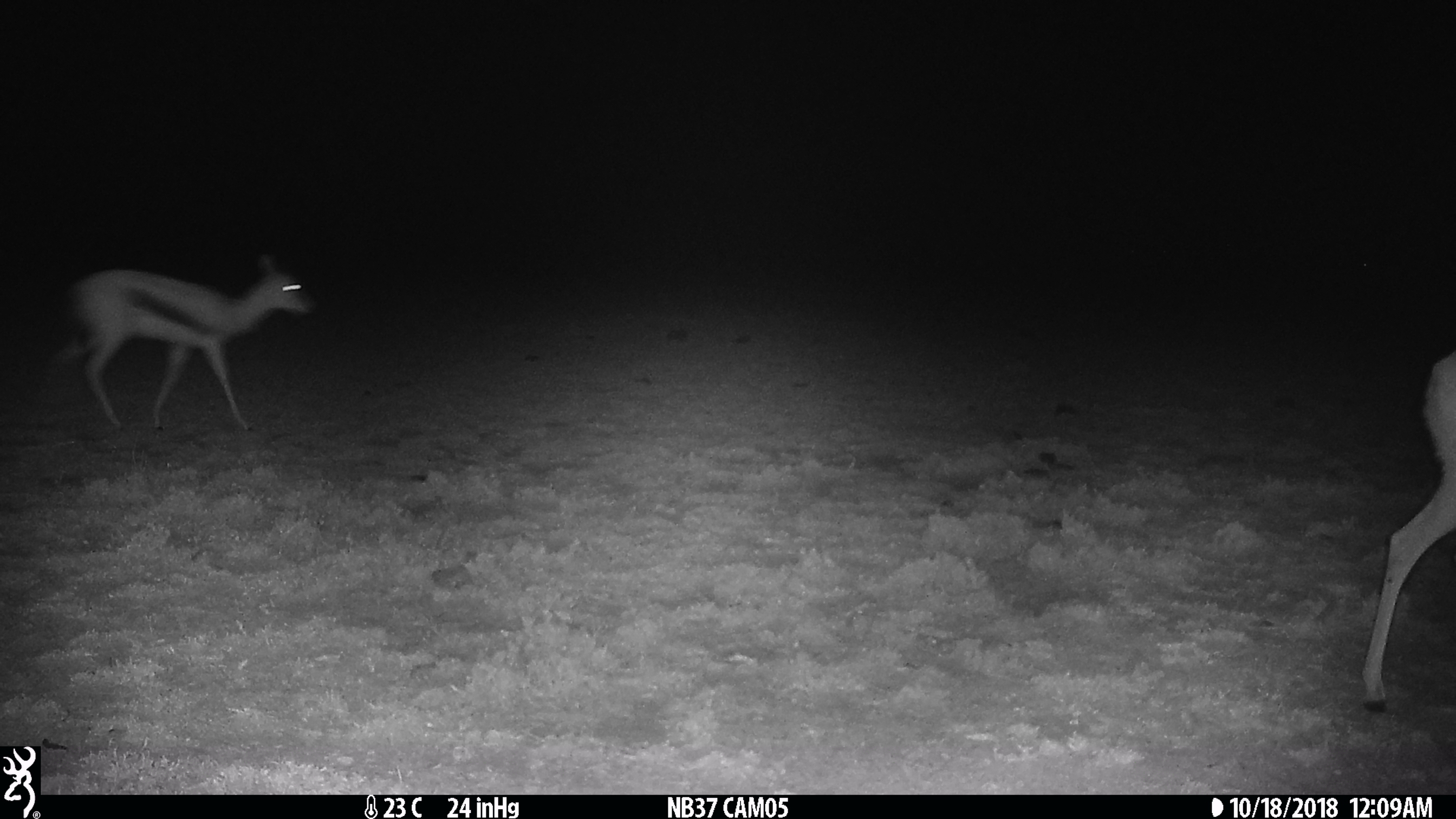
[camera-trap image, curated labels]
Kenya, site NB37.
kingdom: Animalia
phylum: Chordata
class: Mammalia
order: Artiodactyla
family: Bovidae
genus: Eudorcas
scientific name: Eudorcas thomsonii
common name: thomon's gazelle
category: gazelle thomsons